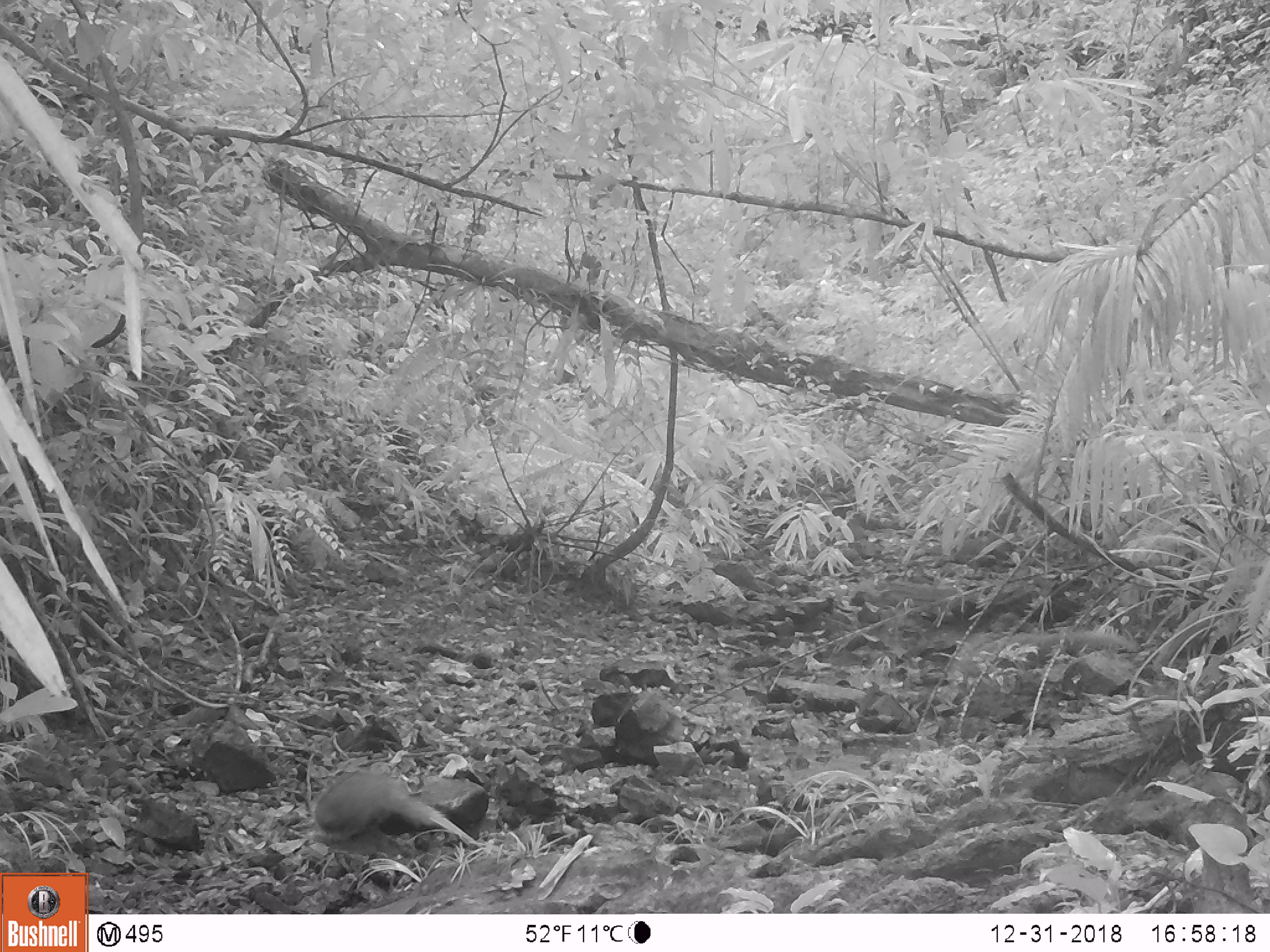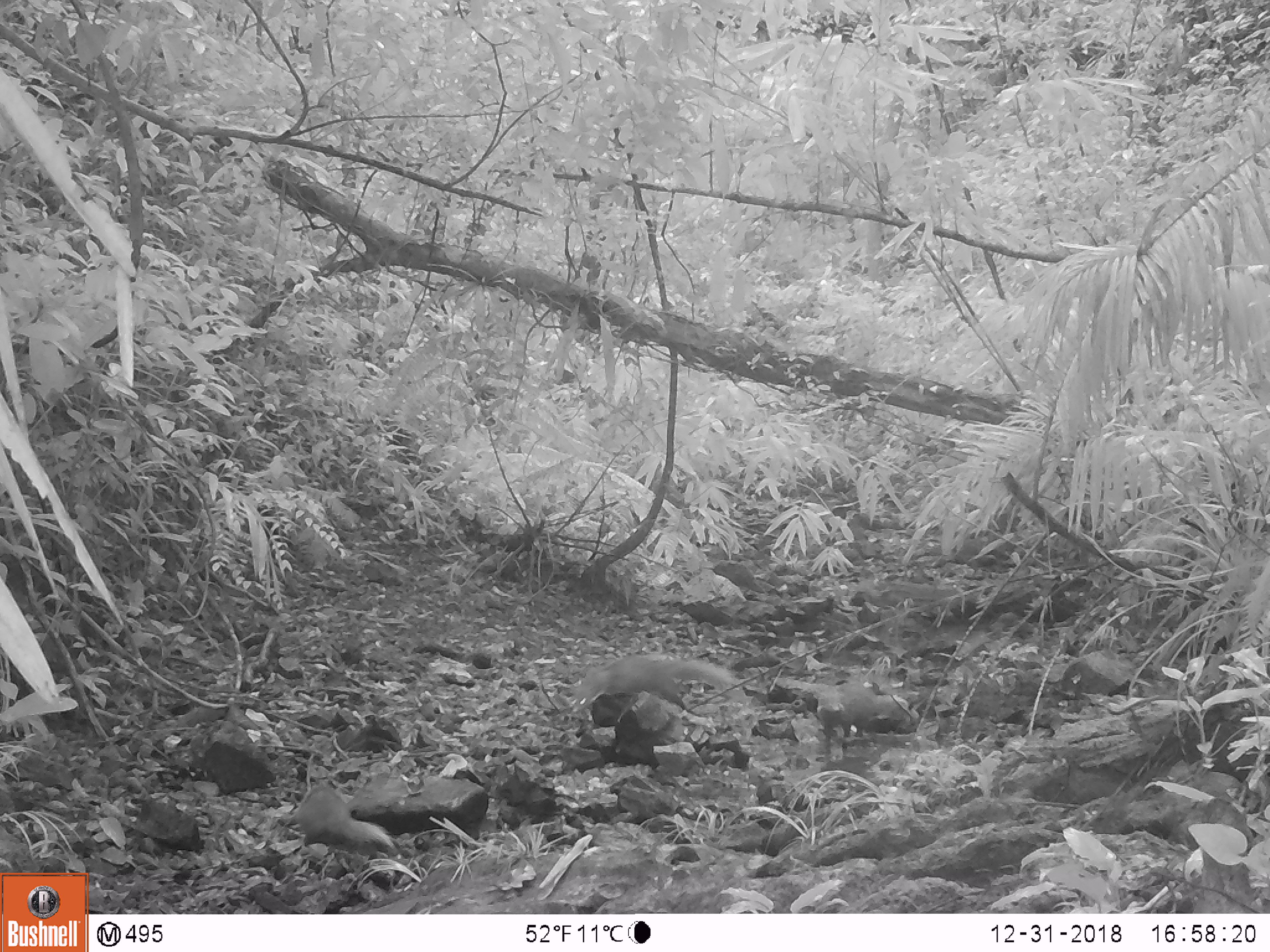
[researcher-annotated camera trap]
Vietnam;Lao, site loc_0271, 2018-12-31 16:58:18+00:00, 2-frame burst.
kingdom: Animalia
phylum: Chordata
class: Mammalia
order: Carnivora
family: Herpestidae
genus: Urva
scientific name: Urva urva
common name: crab-eating mongoose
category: crab eating mongoose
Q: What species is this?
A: Crab eating mongoose (crab-eating mongoose) (Urva urva).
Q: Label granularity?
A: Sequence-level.